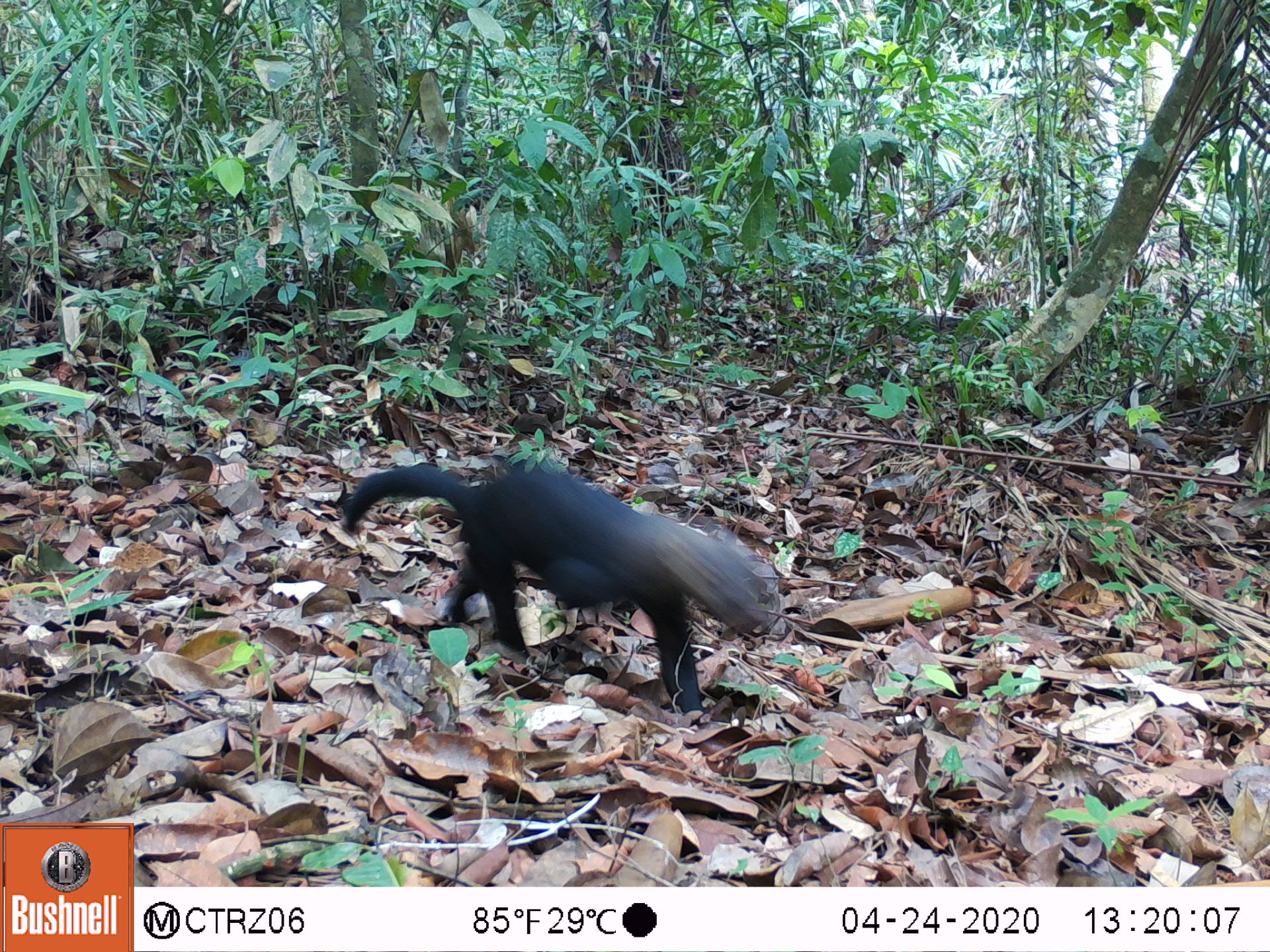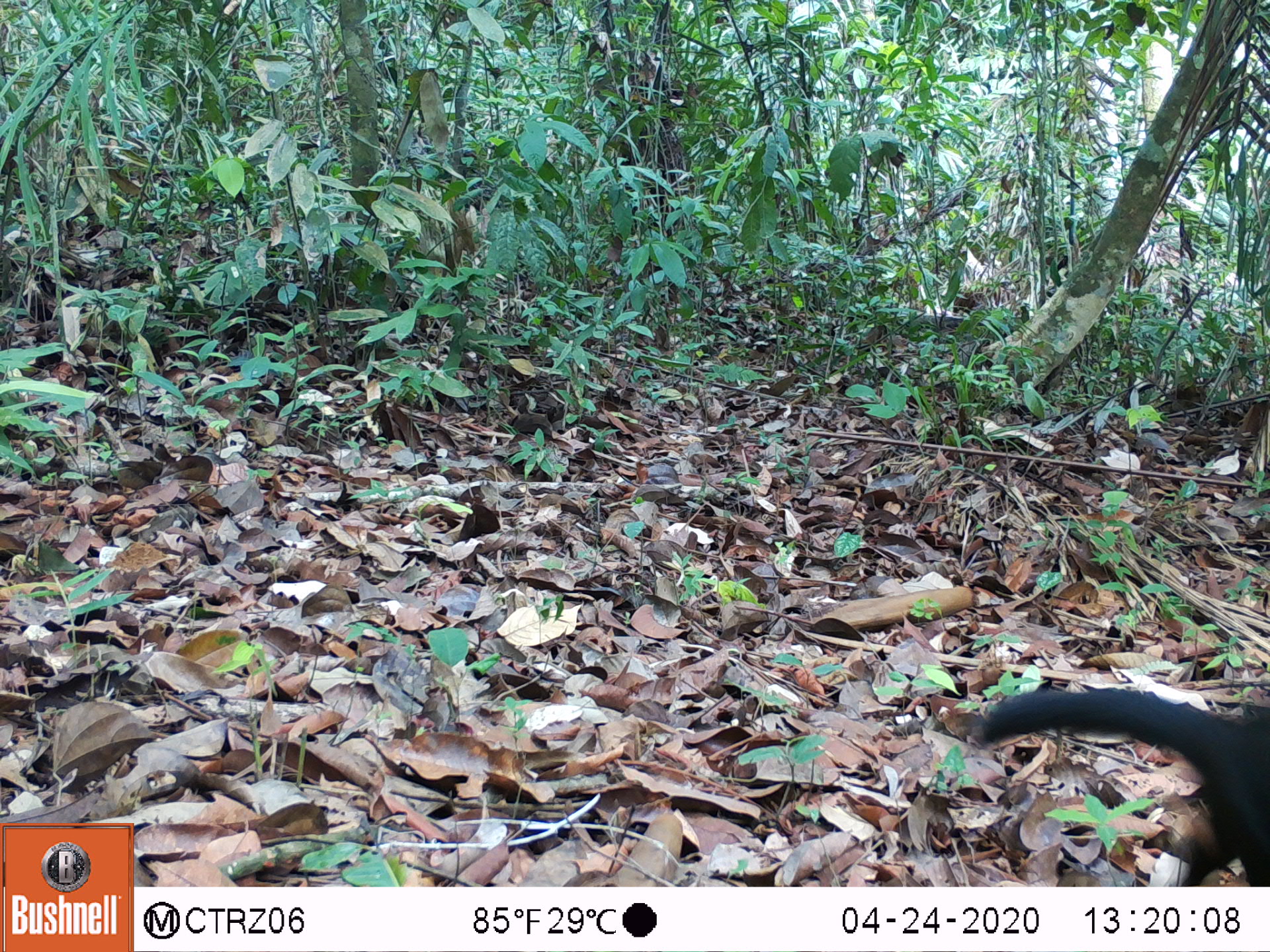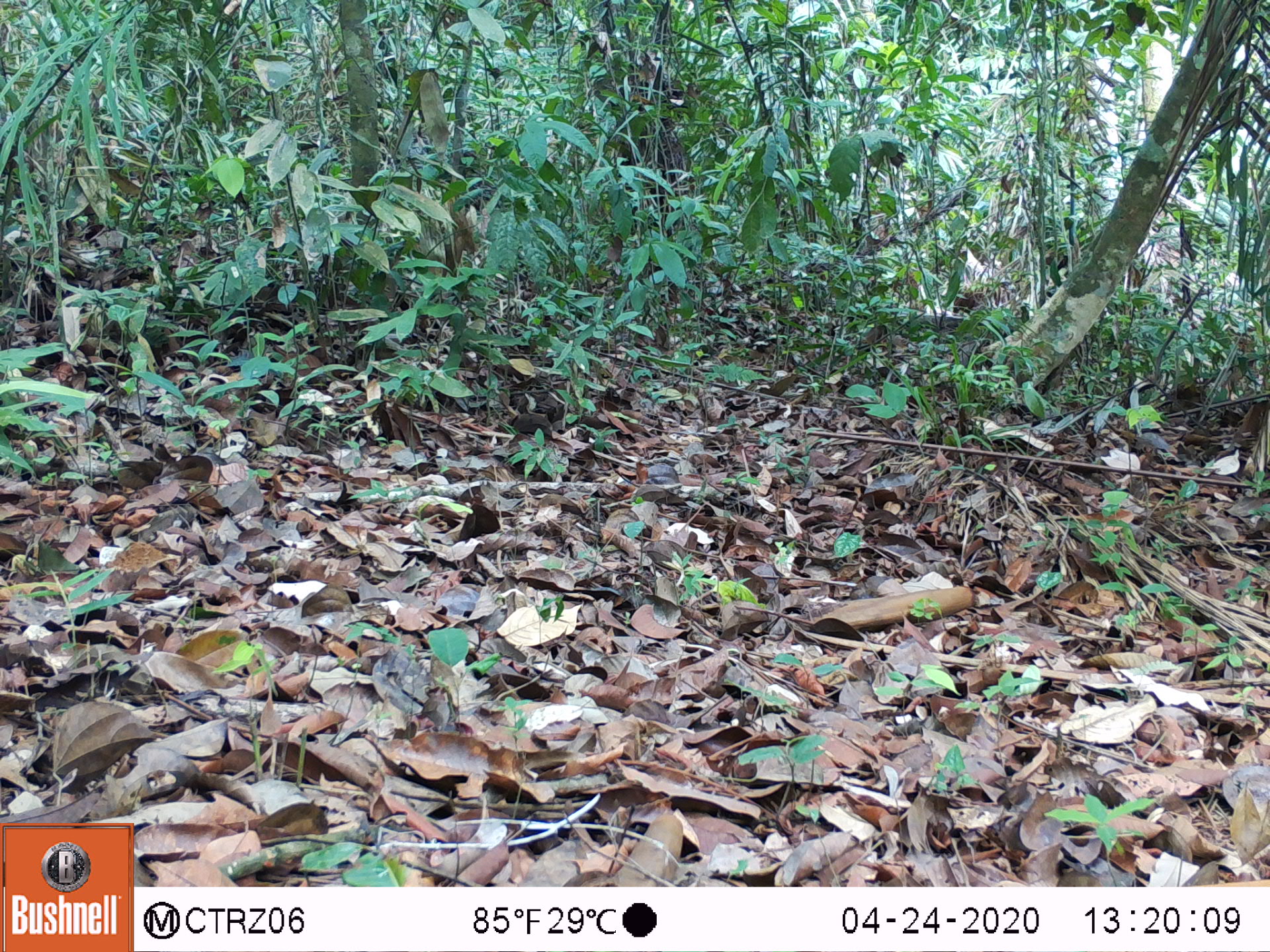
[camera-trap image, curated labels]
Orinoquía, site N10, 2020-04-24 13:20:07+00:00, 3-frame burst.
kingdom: Animalia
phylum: Chordata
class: Mammalia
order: Carnivora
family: Mustelidae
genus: Eira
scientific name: Eira barbara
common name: tayra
Tayra (Eira barbara).